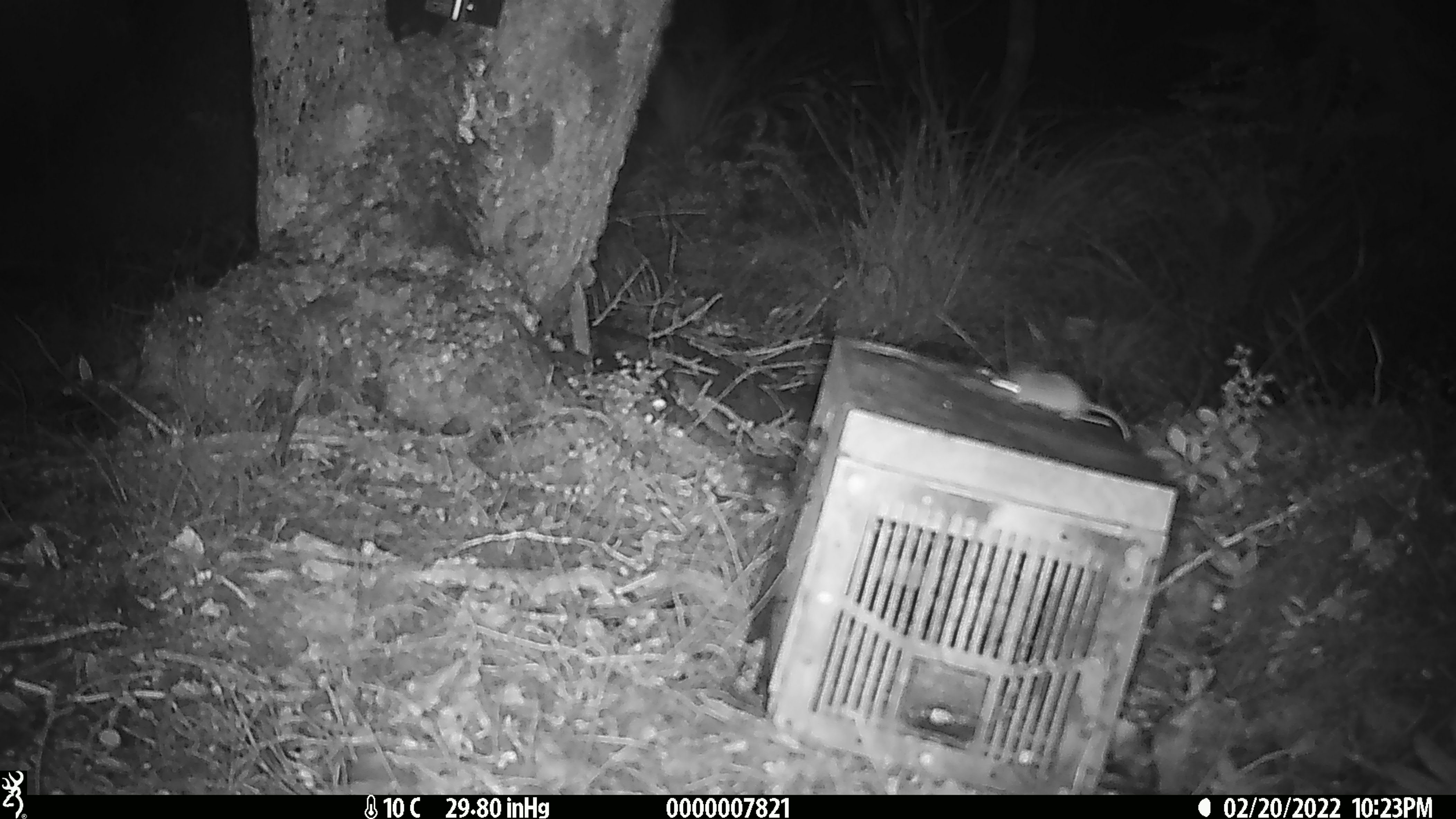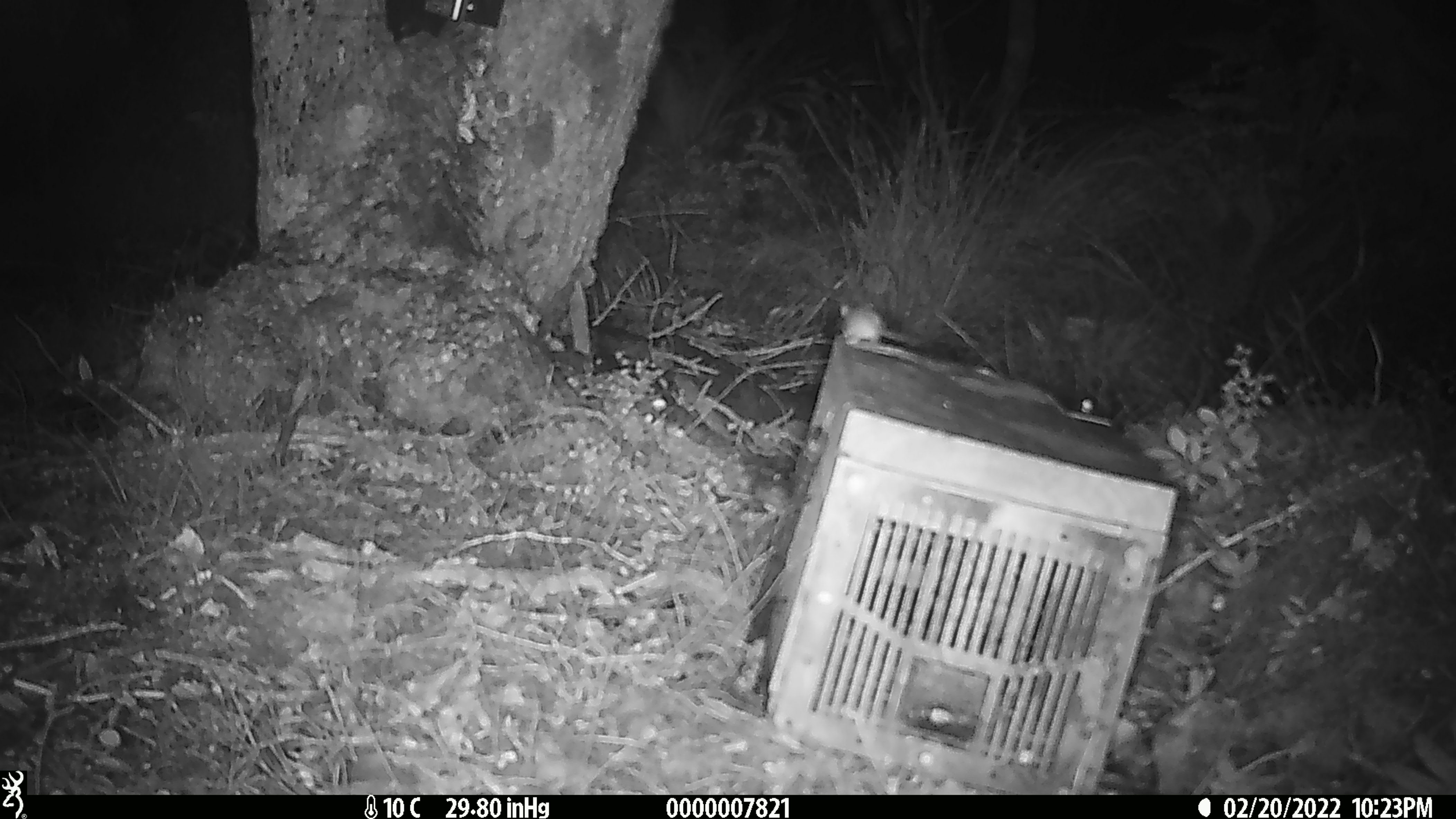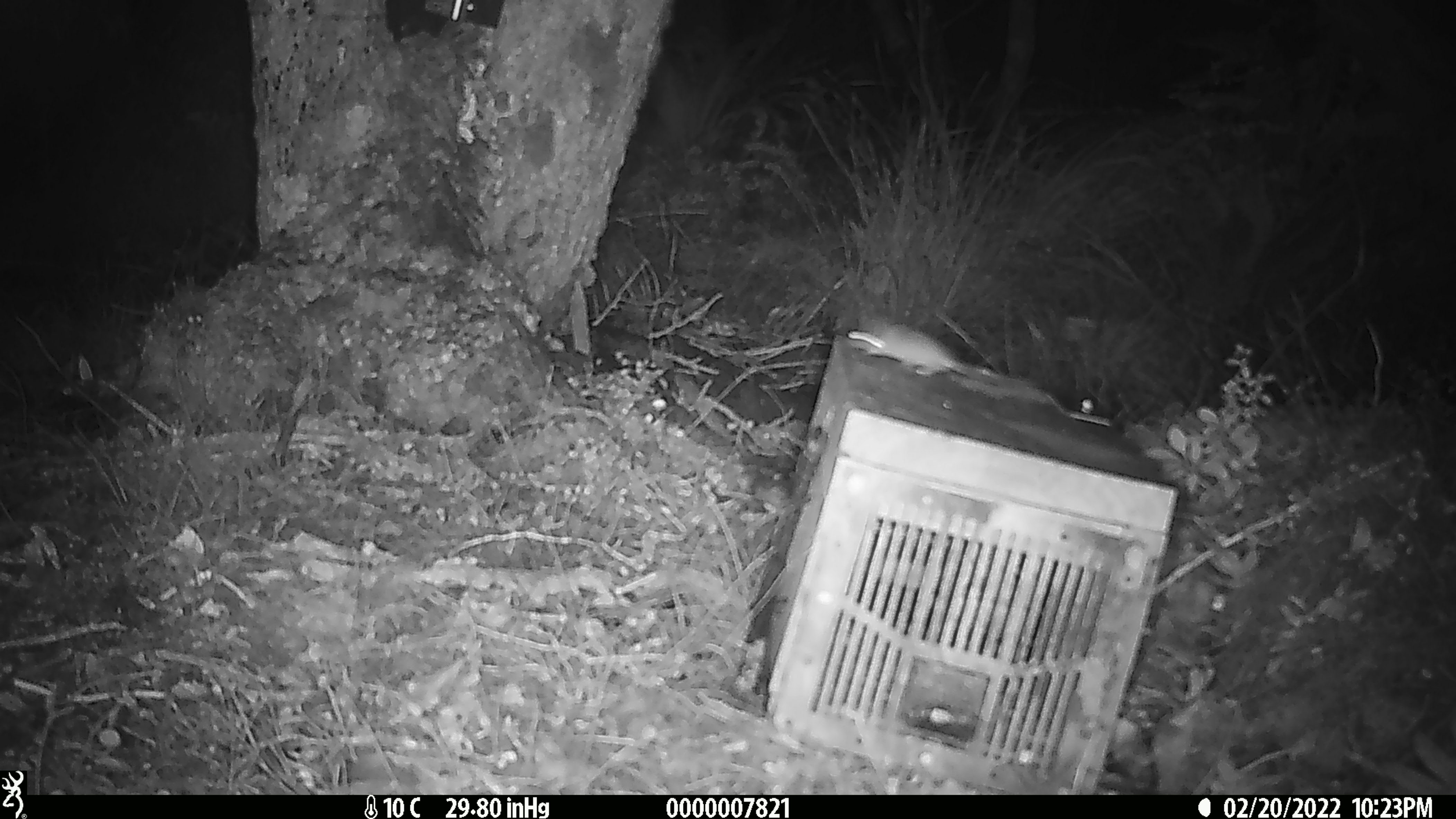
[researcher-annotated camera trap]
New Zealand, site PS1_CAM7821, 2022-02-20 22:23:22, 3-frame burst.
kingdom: Animalia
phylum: Chordata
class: Mammalia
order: Rodentia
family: Muridae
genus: Mus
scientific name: Mus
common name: mouse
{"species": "mouse (Mus)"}